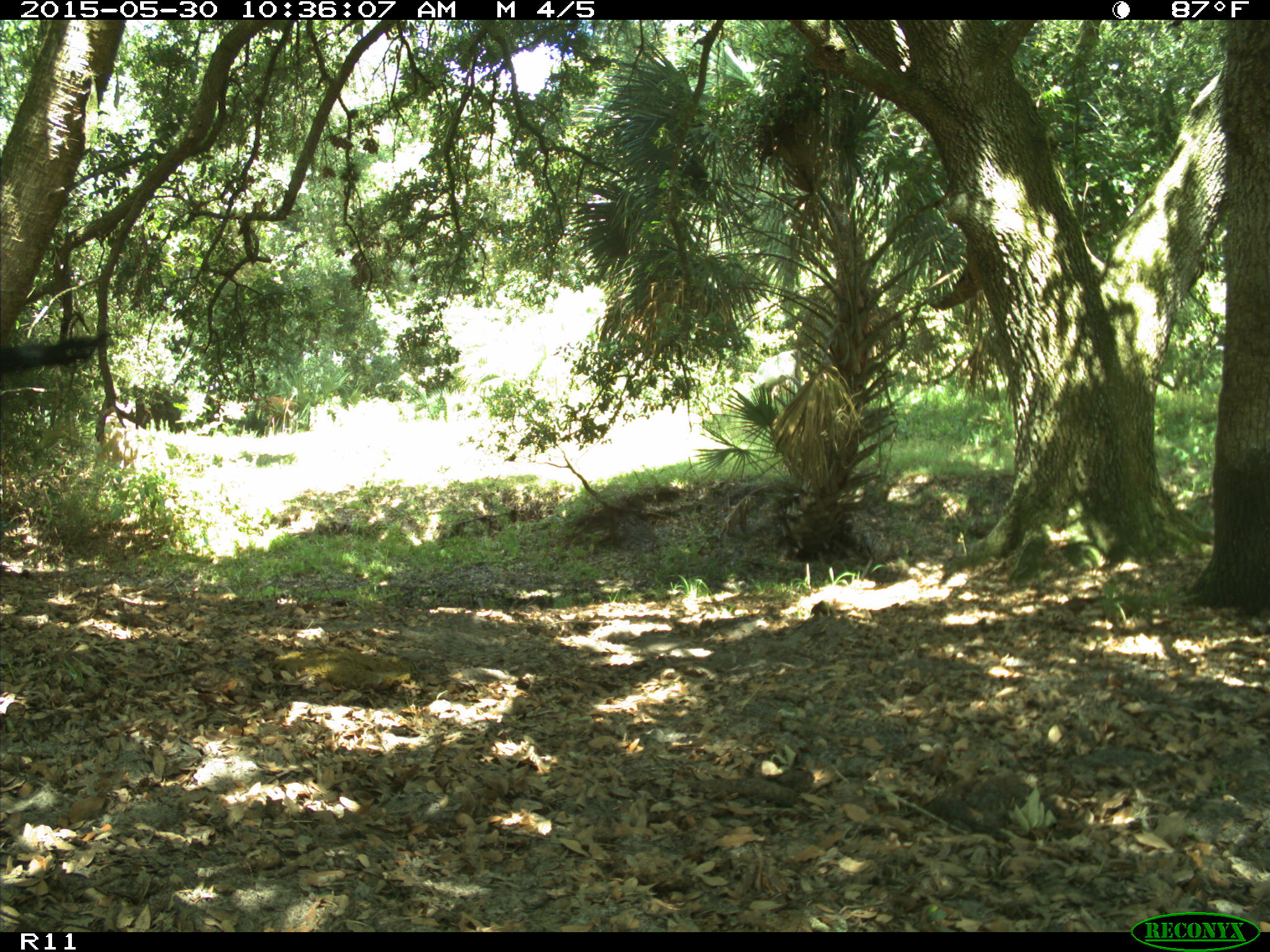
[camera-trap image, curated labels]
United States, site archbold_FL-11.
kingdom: Animalia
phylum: Chordata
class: Mammalia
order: Artiodactyla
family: Bovidae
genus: Bos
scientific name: Bos taurus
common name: domestic cow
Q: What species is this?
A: Bos taurus (domestic cow).